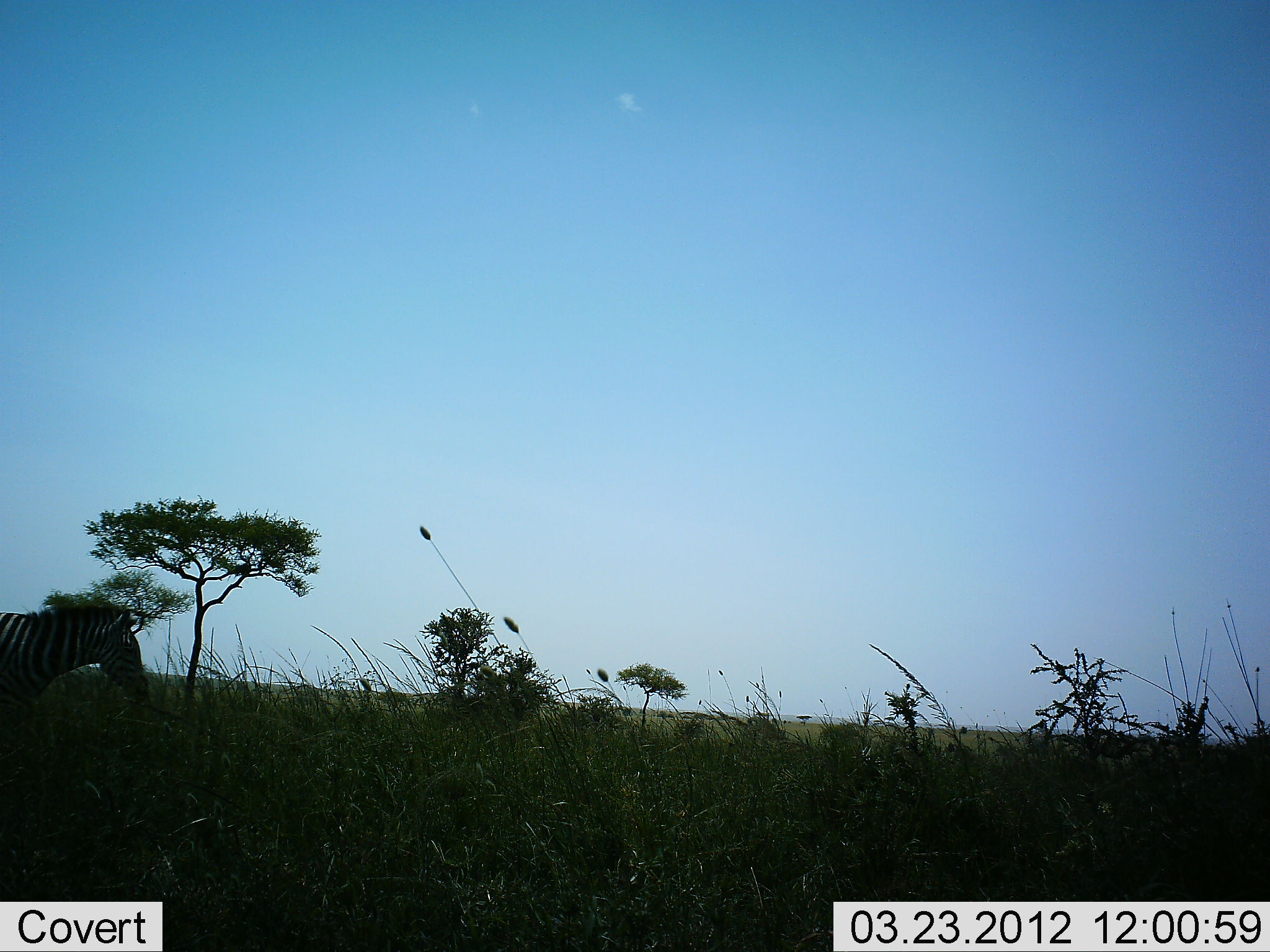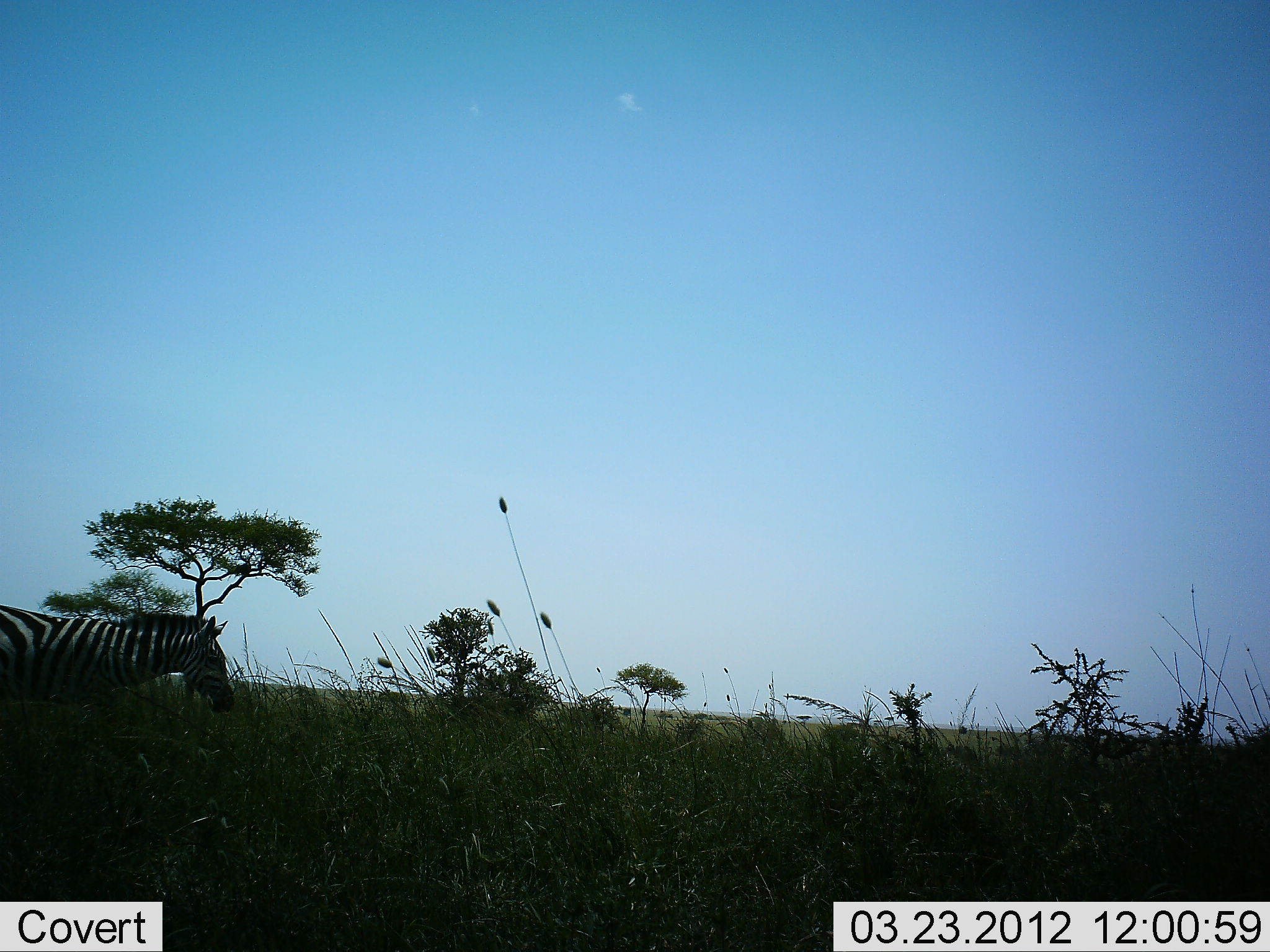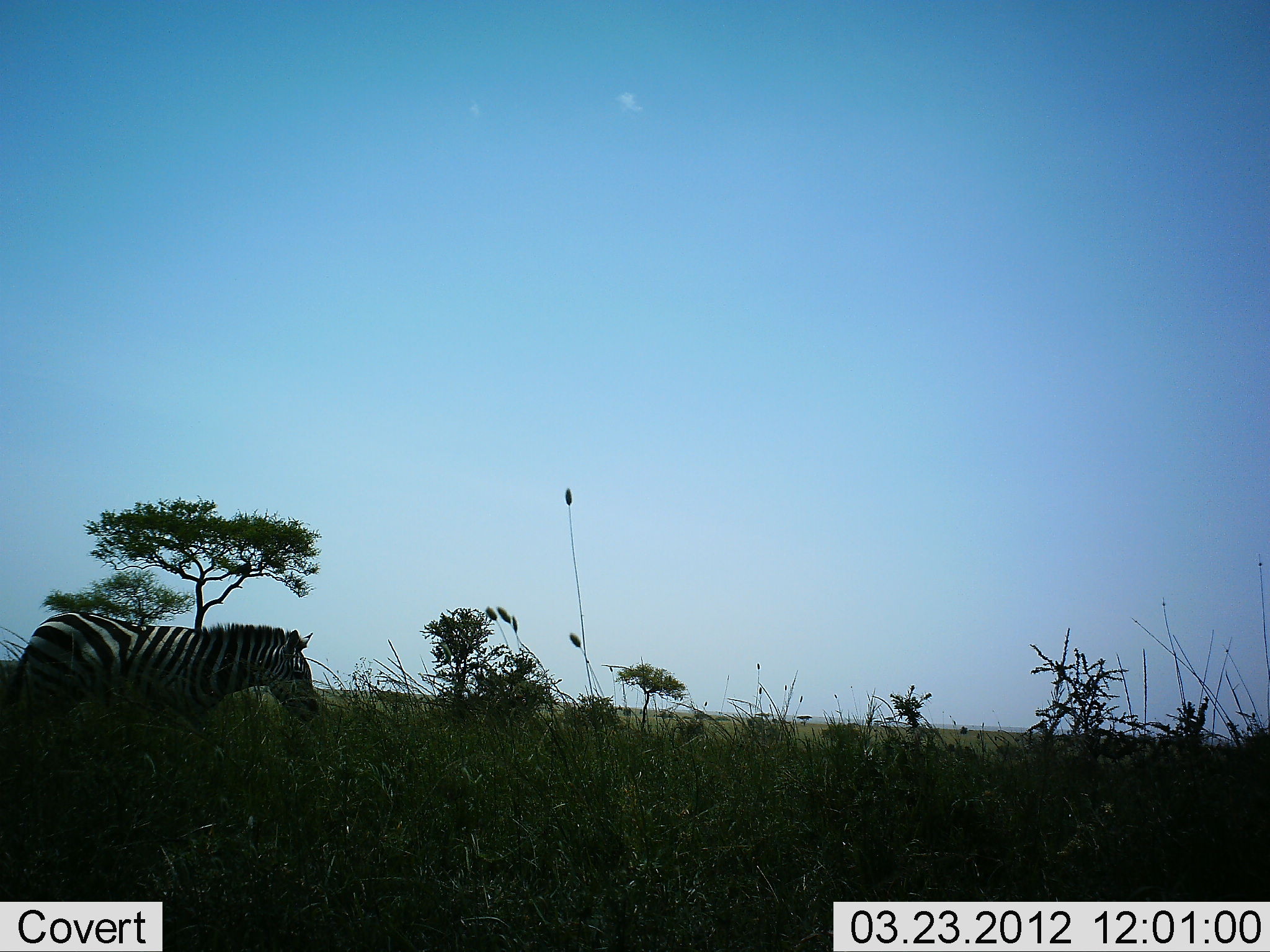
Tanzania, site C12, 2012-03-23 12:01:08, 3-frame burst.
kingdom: Animalia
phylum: Chordata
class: Mammalia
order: Perissodactyla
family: Equidae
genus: Equus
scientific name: Equus quagga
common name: plains zebra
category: zebra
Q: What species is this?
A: Zebra (plains zebra) (Equus quagga).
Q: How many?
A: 1.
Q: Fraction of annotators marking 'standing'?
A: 4%.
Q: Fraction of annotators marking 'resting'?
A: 0%.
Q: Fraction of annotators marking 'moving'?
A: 93%.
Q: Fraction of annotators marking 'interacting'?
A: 0%.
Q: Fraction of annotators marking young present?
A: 0%.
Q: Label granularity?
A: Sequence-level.